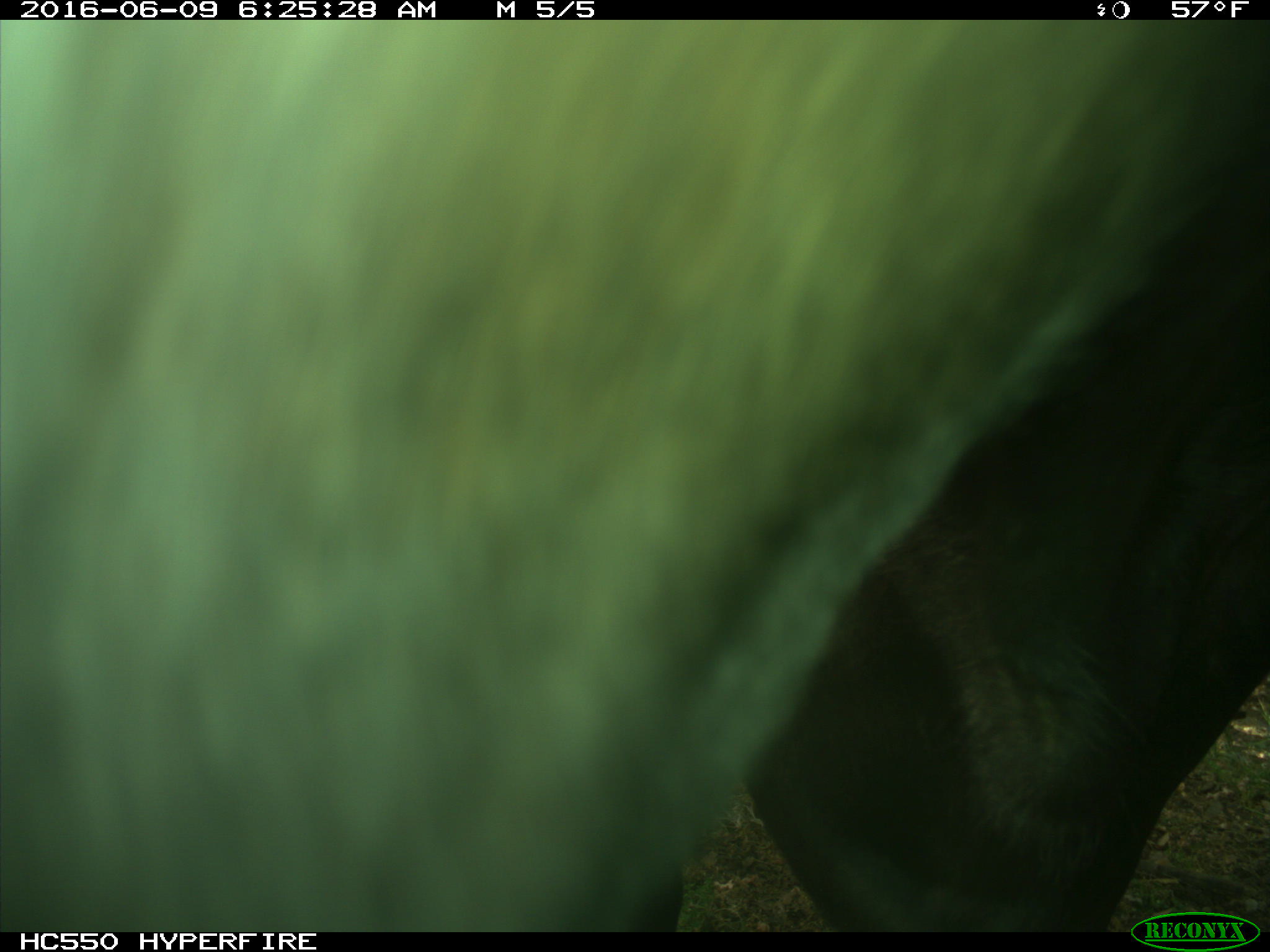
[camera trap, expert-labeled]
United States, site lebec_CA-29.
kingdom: Animalia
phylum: Chordata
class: Mammalia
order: Artiodactyla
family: Bovidae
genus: Bos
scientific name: Bos taurus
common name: domestic cow